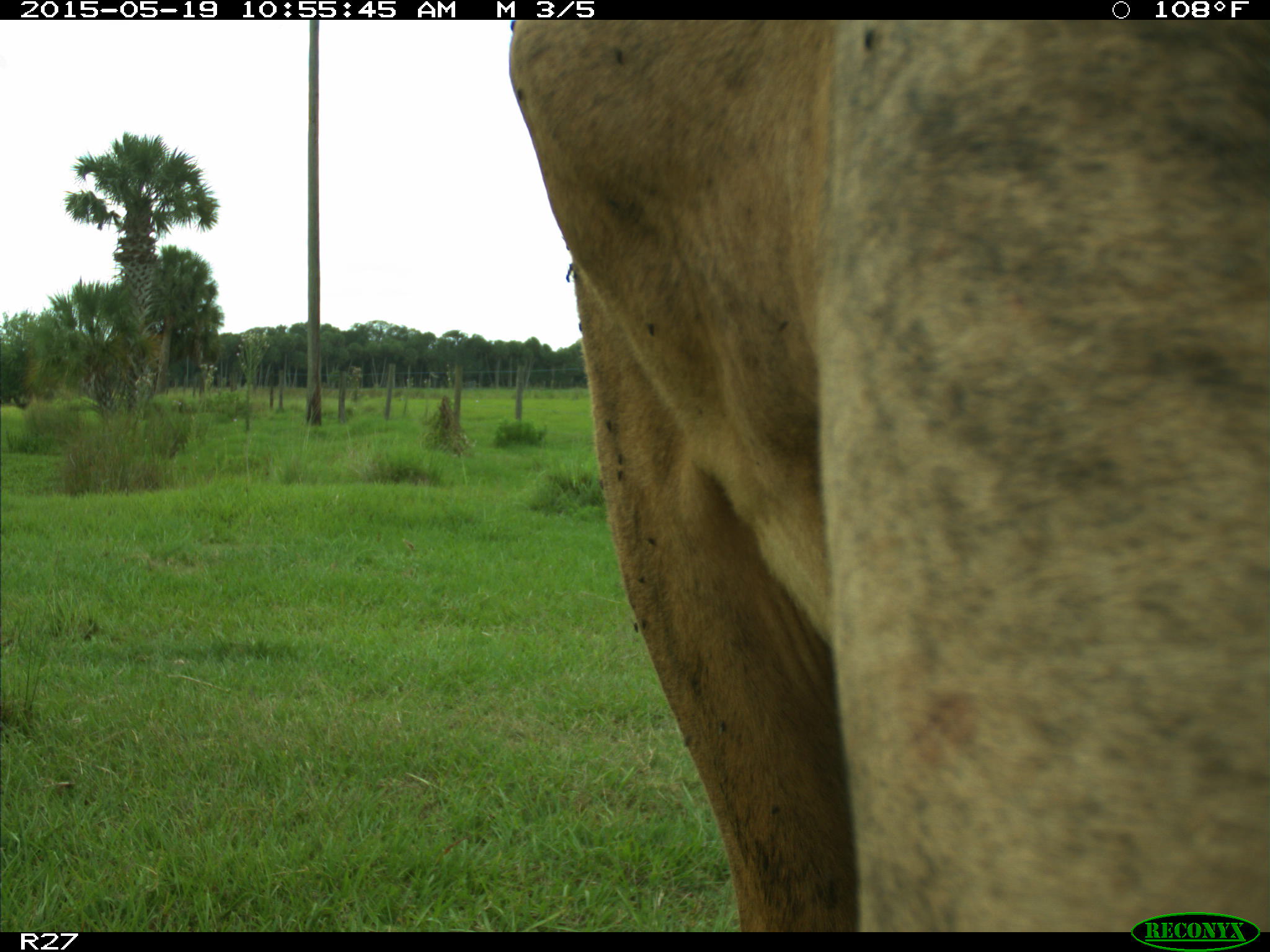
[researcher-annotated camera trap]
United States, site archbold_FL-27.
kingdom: Animalia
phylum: Chordata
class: Mammalia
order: Artiodactyla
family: Bovidae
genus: Bos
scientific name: Bos taurus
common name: domestic cow